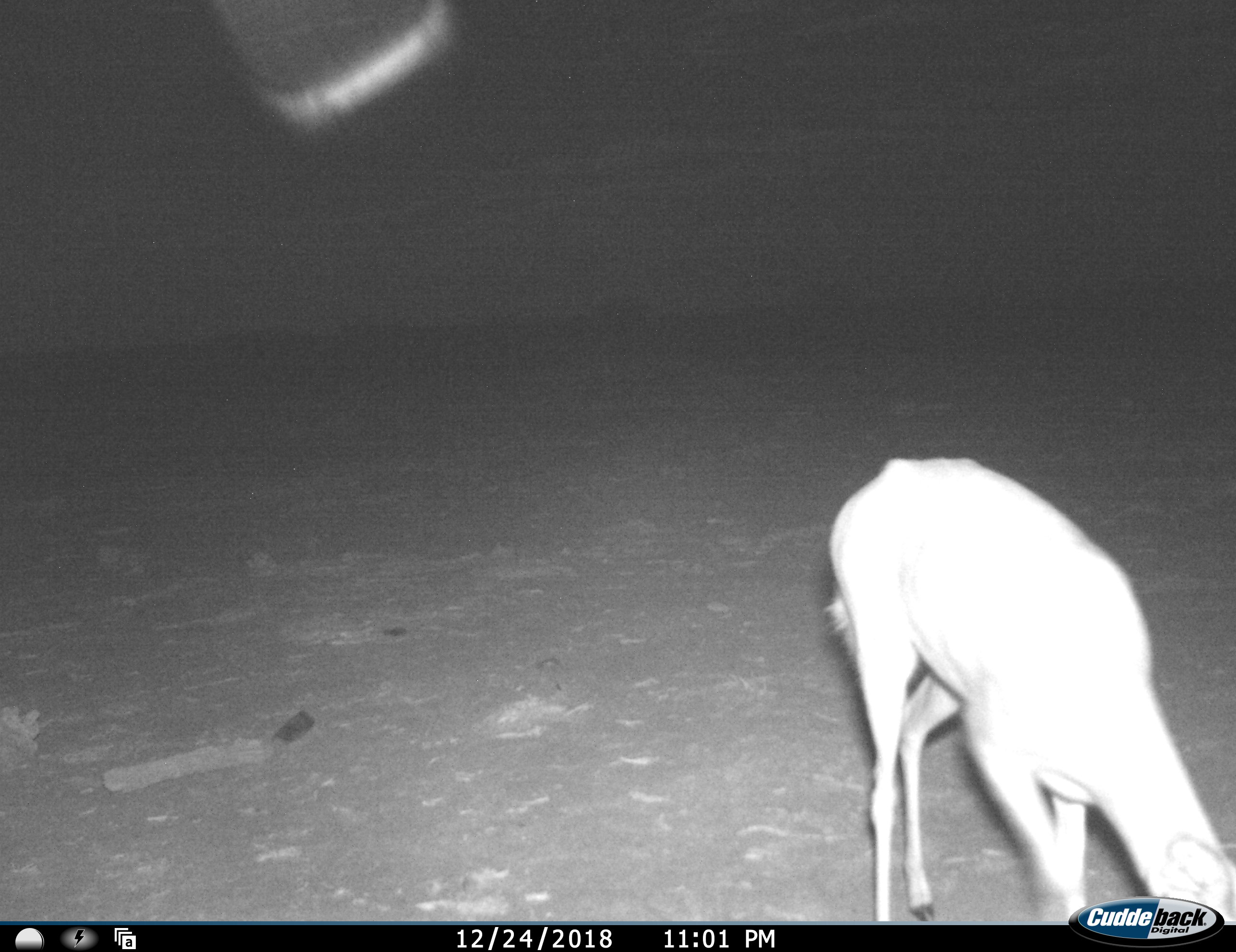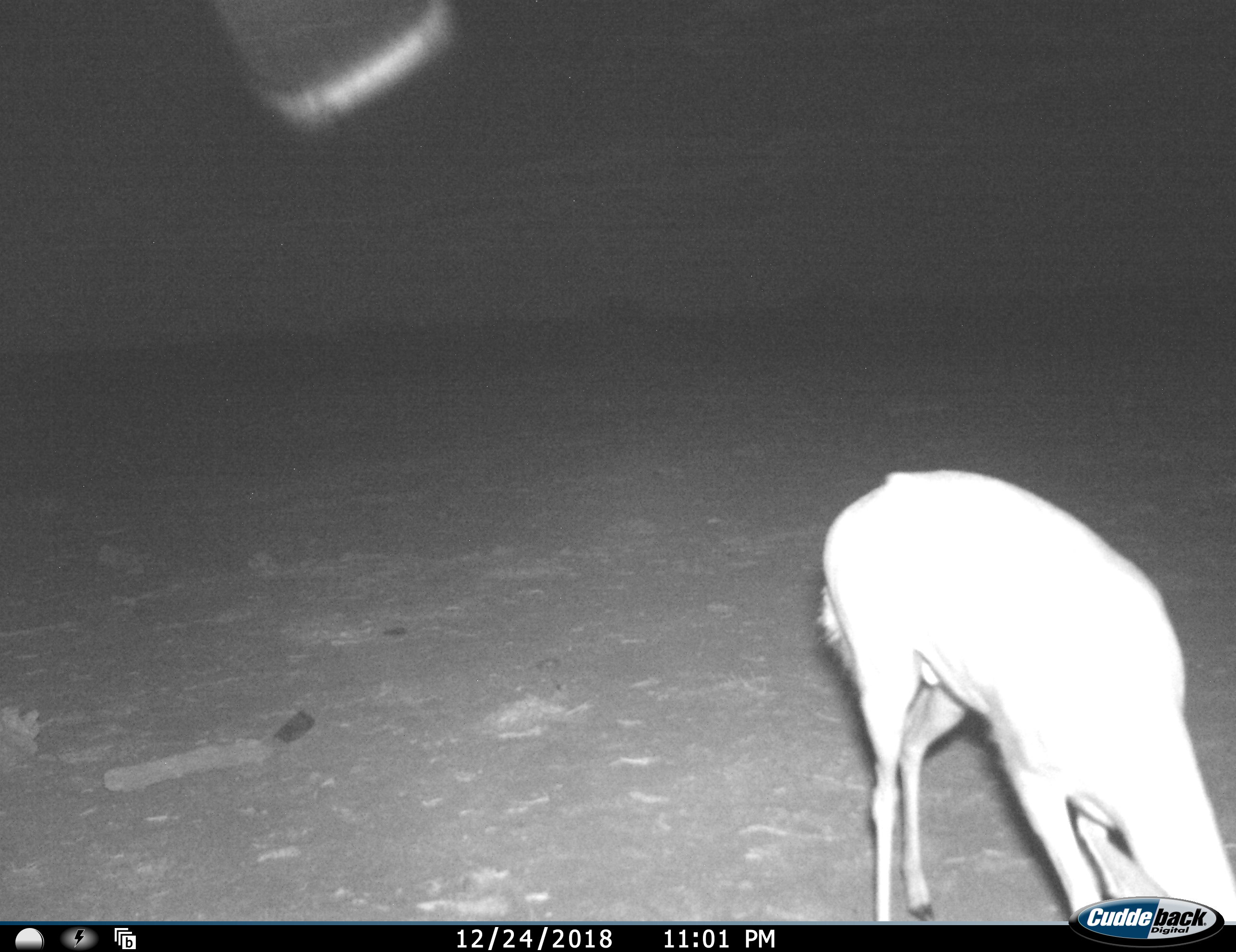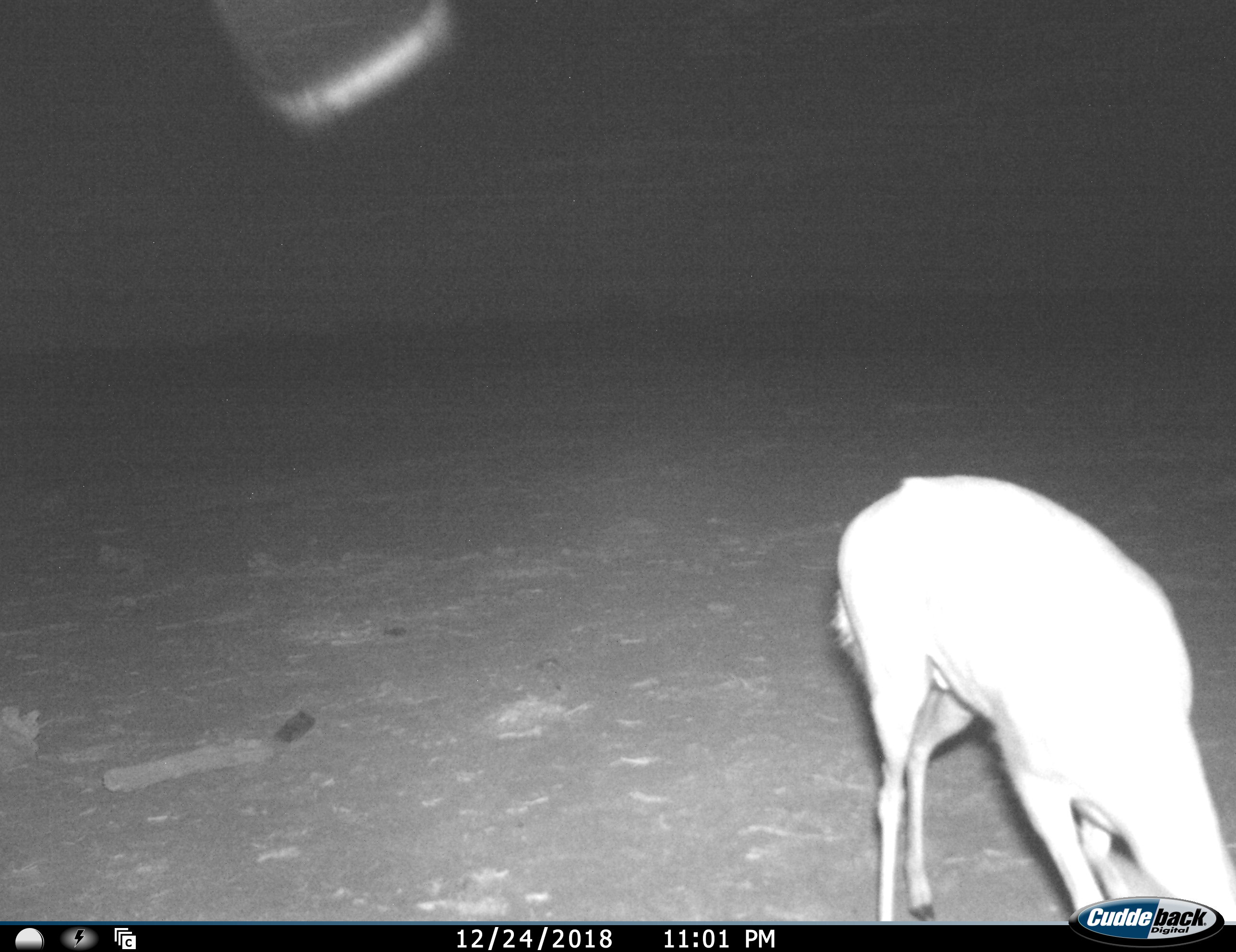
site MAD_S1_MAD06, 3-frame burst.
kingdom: Animalia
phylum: Chordata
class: Mammalia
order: Artiodactyla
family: Bovidae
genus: Aepyceros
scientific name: Aepyceros melampus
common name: impala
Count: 1.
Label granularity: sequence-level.